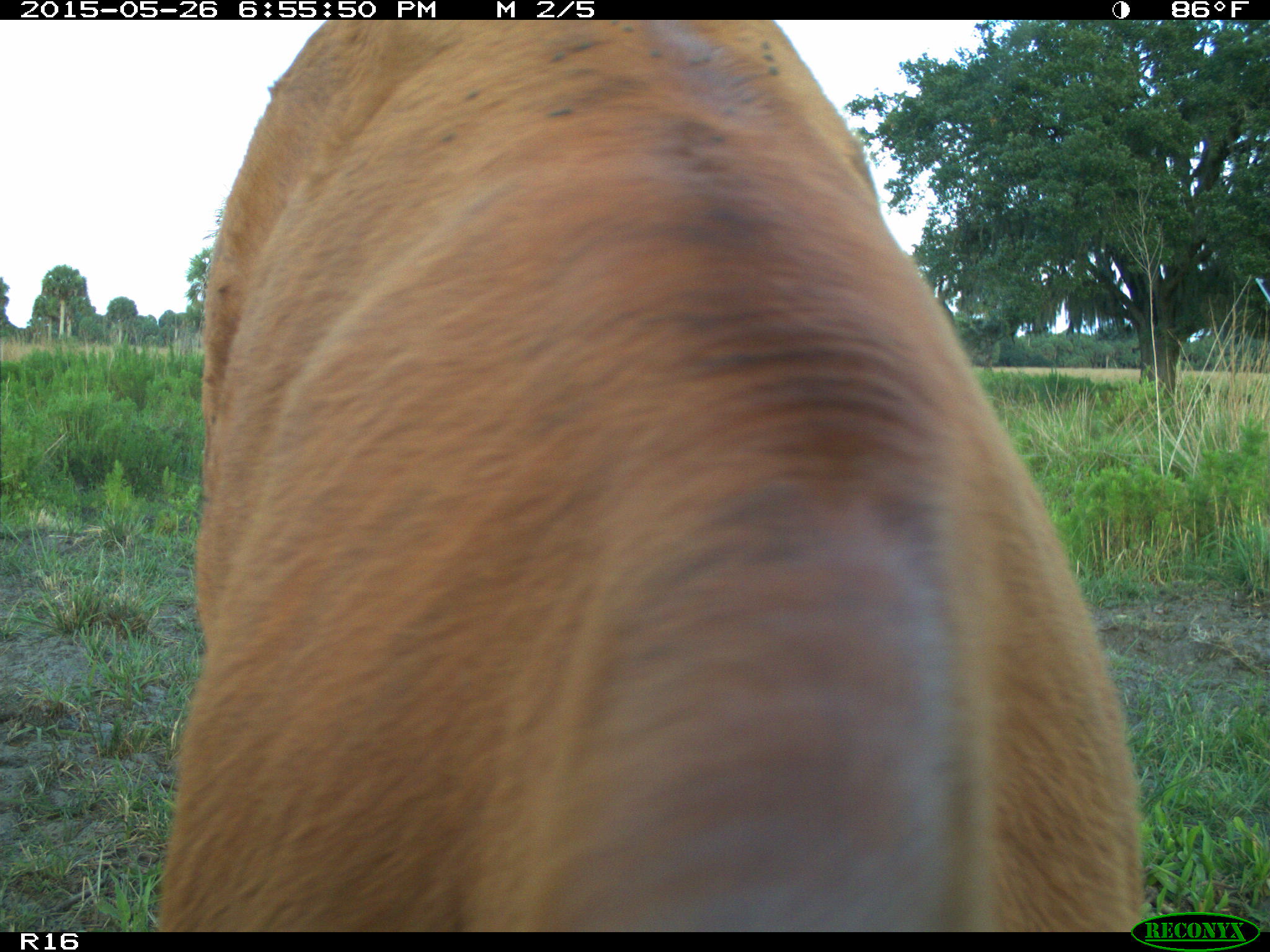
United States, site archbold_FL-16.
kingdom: Animalia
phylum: Chordata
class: Mammalia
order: Artiodactyla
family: Bovidae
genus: Bos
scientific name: Bos taurus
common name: domestic cow